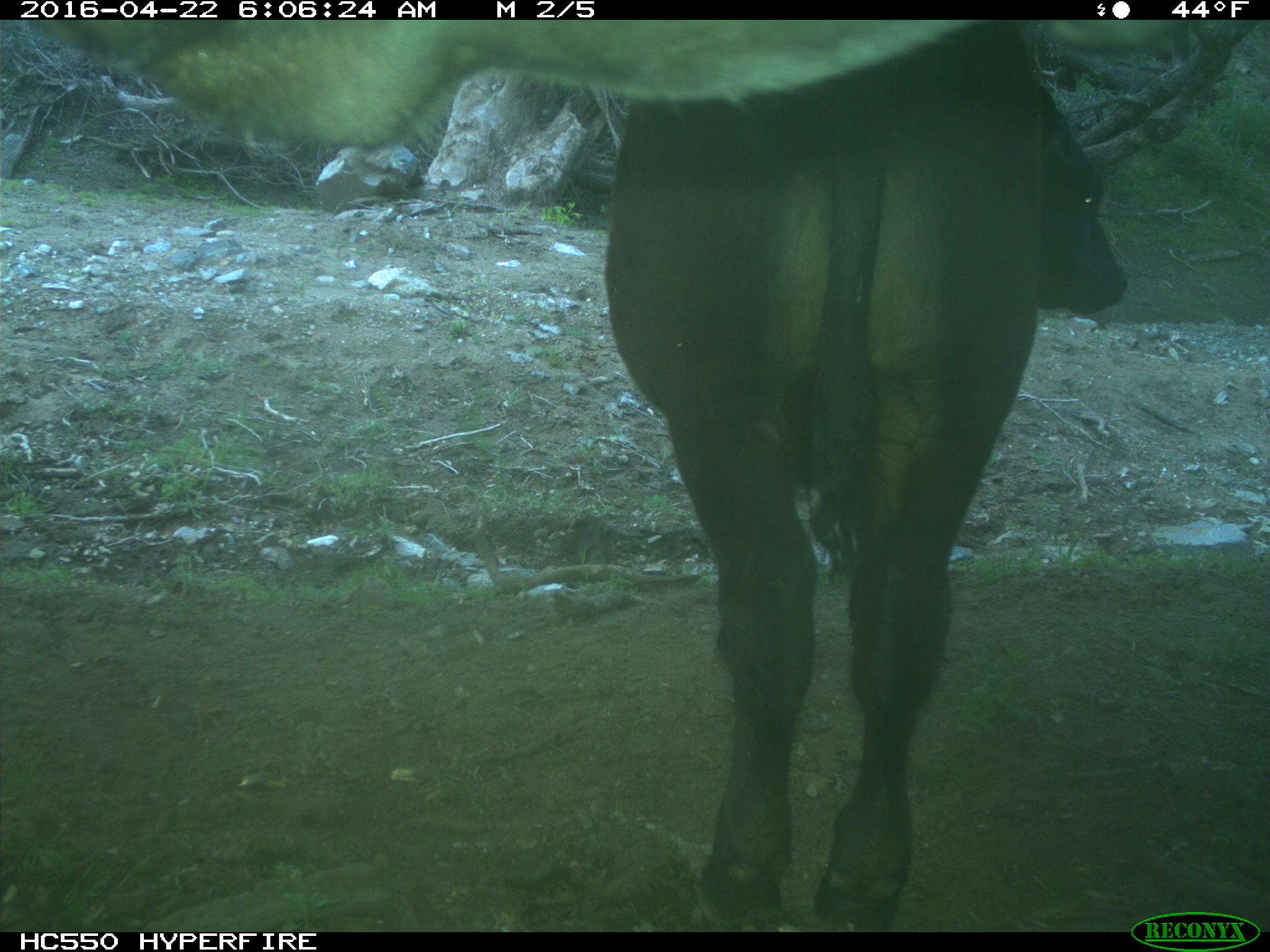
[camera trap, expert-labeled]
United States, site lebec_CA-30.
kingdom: Animalia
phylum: Chordata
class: Mammalia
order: Artiodactyla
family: Bovidae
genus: Bos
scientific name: Bos taurus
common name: domestic cow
Bos taurus (domestic cow).